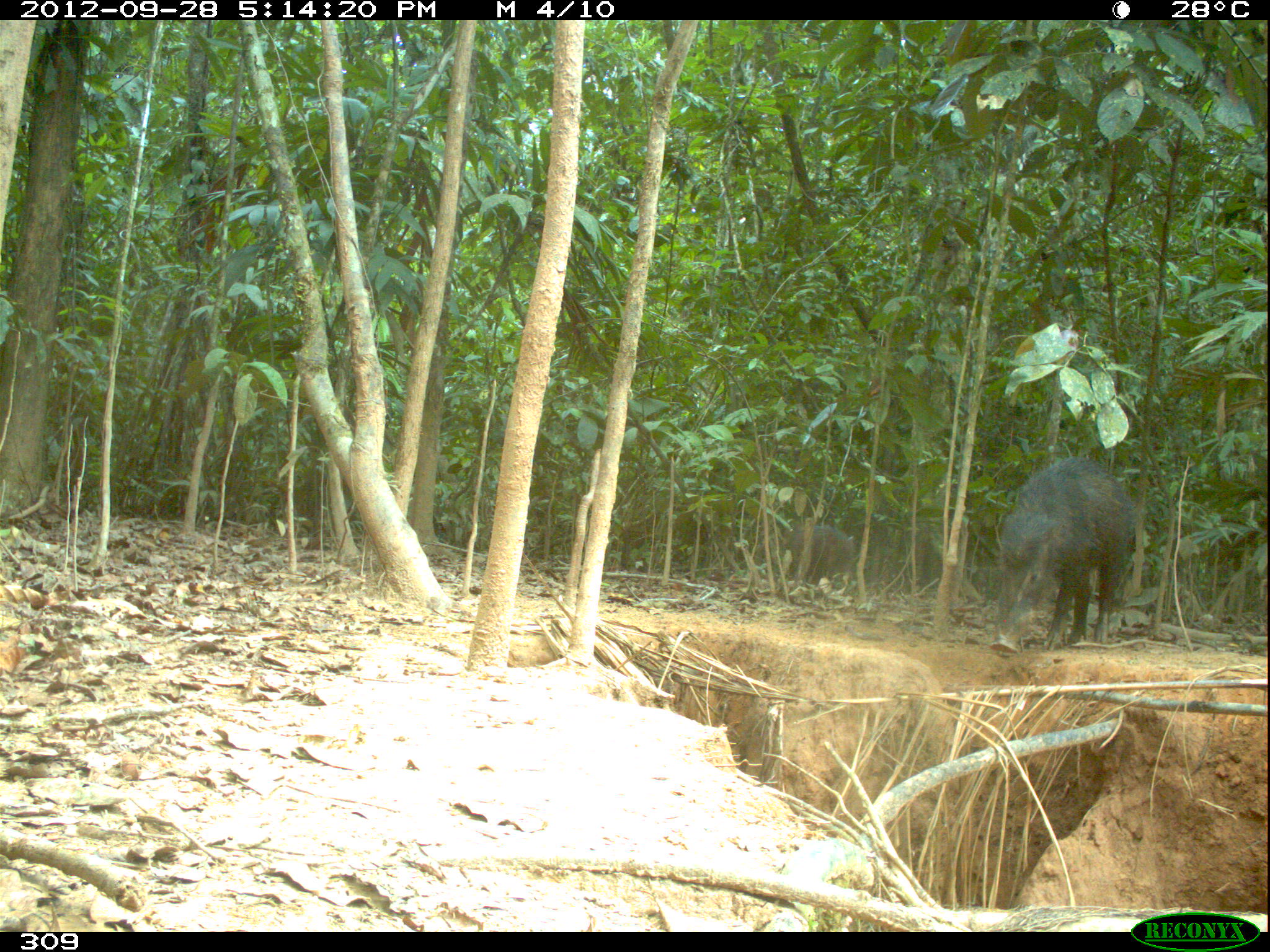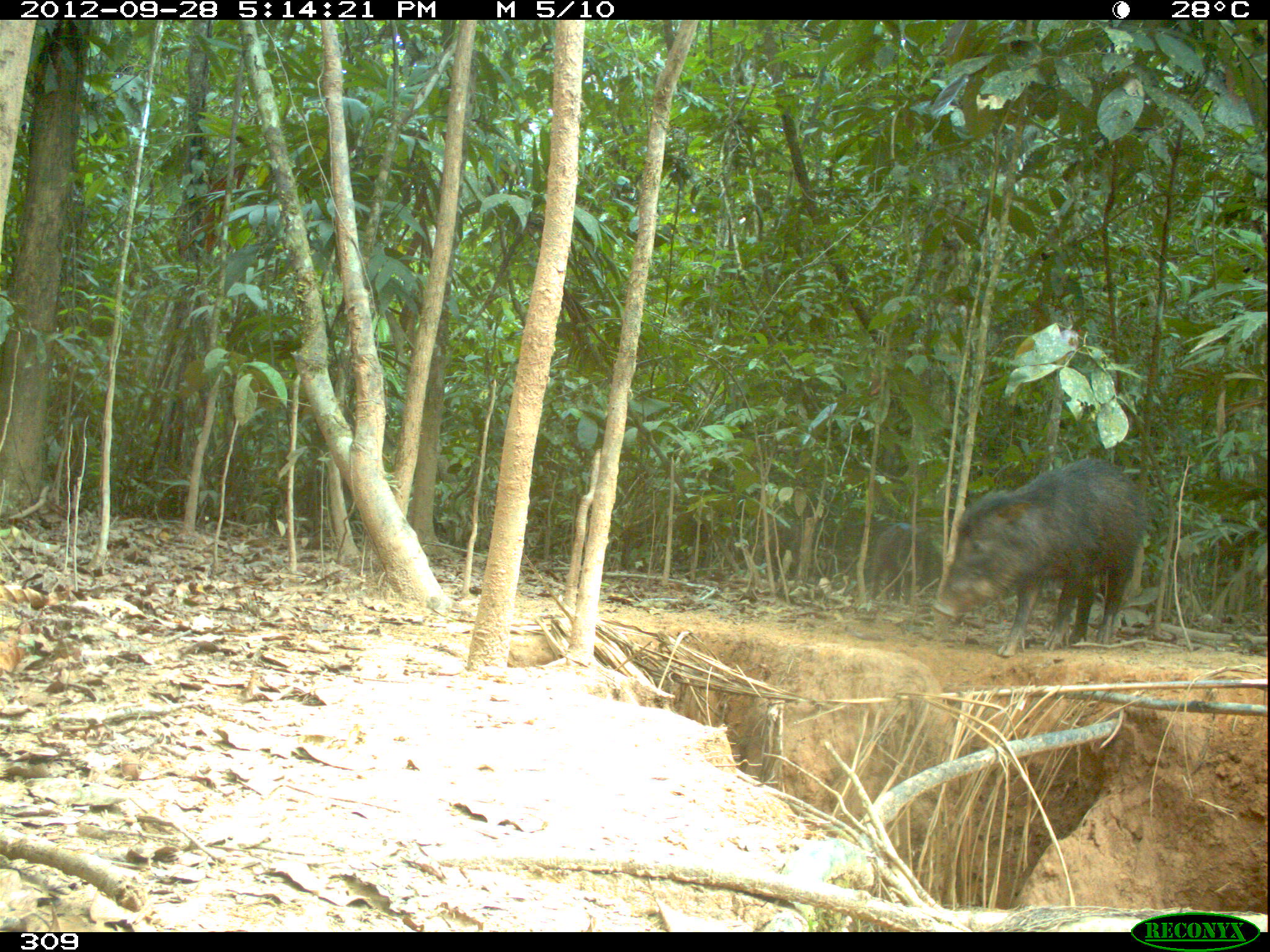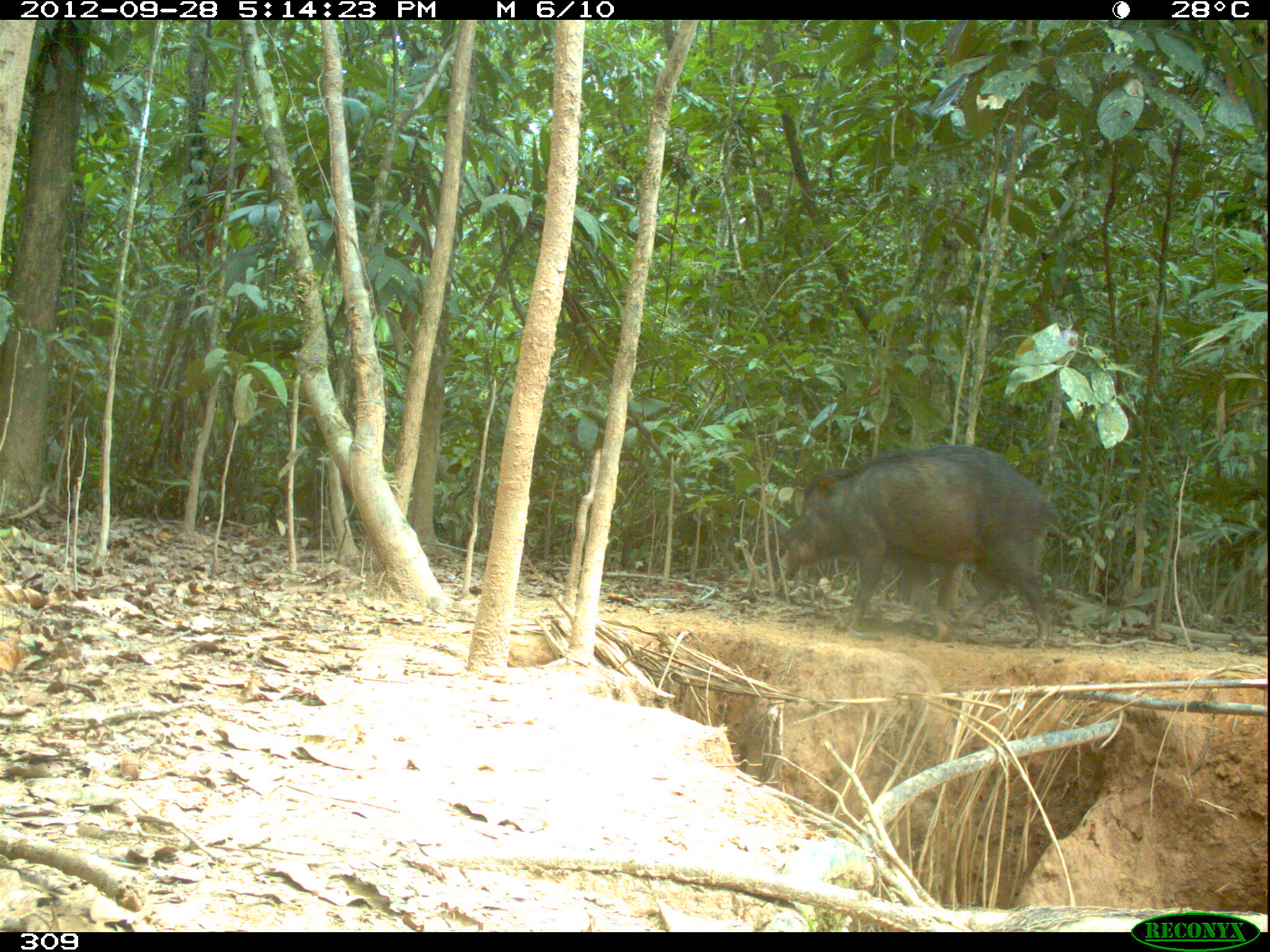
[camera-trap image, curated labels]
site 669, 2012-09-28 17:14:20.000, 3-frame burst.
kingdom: Animalia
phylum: Chordata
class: Mammalia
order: Artiodactyla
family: Tayassuidae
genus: Tayassu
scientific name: Tayassu pecari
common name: white-lipped peccary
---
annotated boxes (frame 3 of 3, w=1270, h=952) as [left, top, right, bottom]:
tayassu pecari: [778, 445, 1056, 649]; [762, 518, 812, 579]